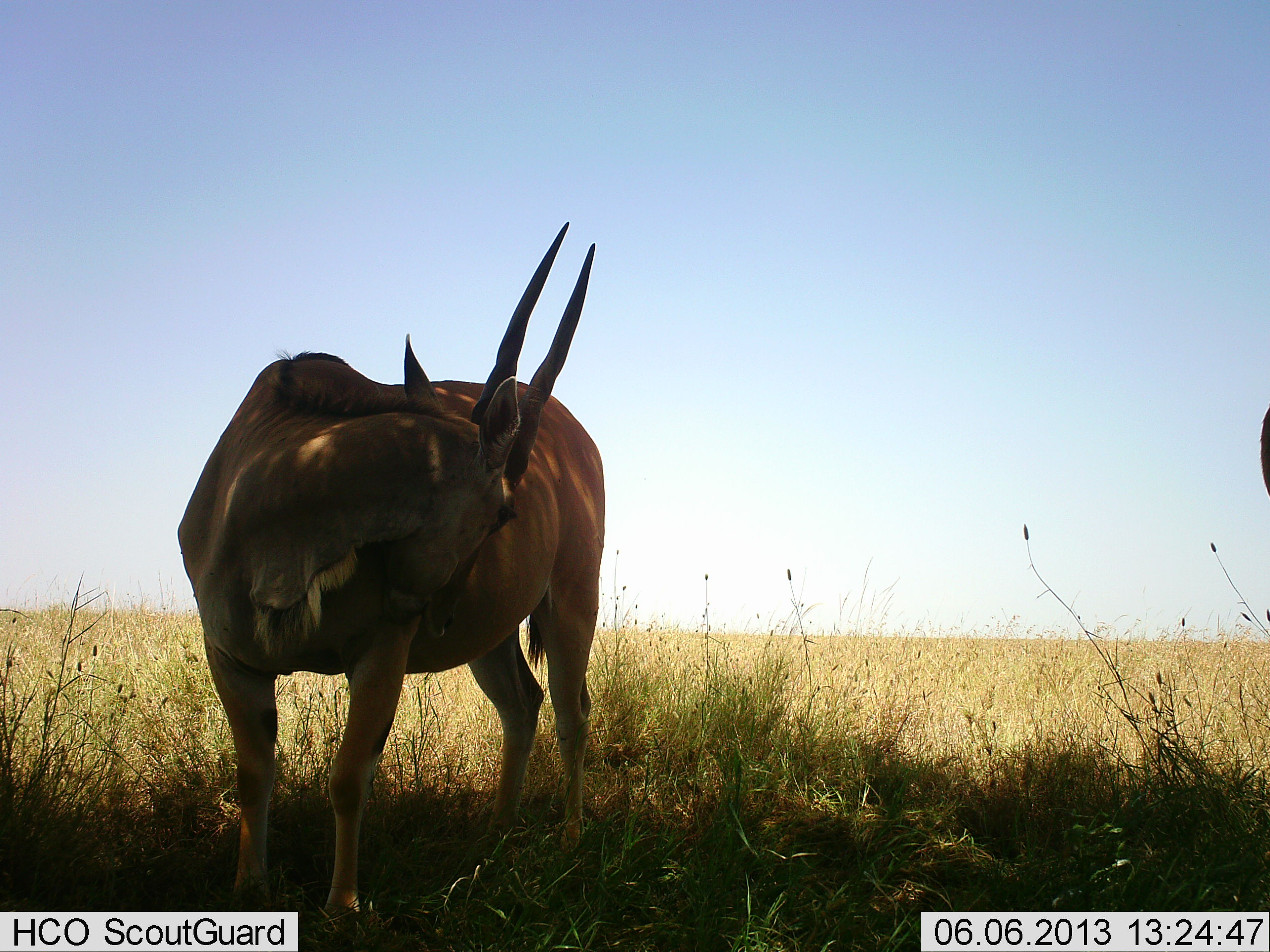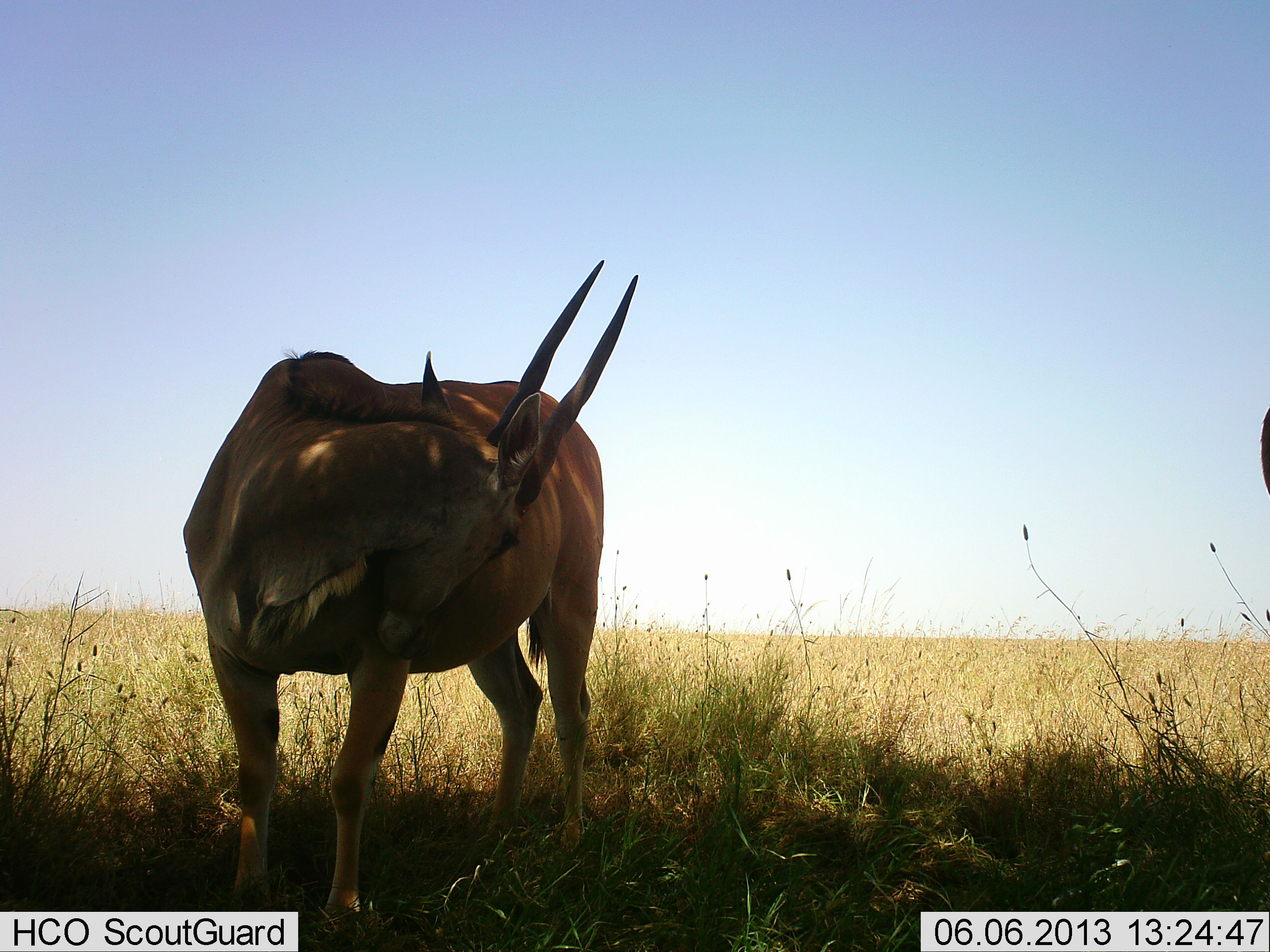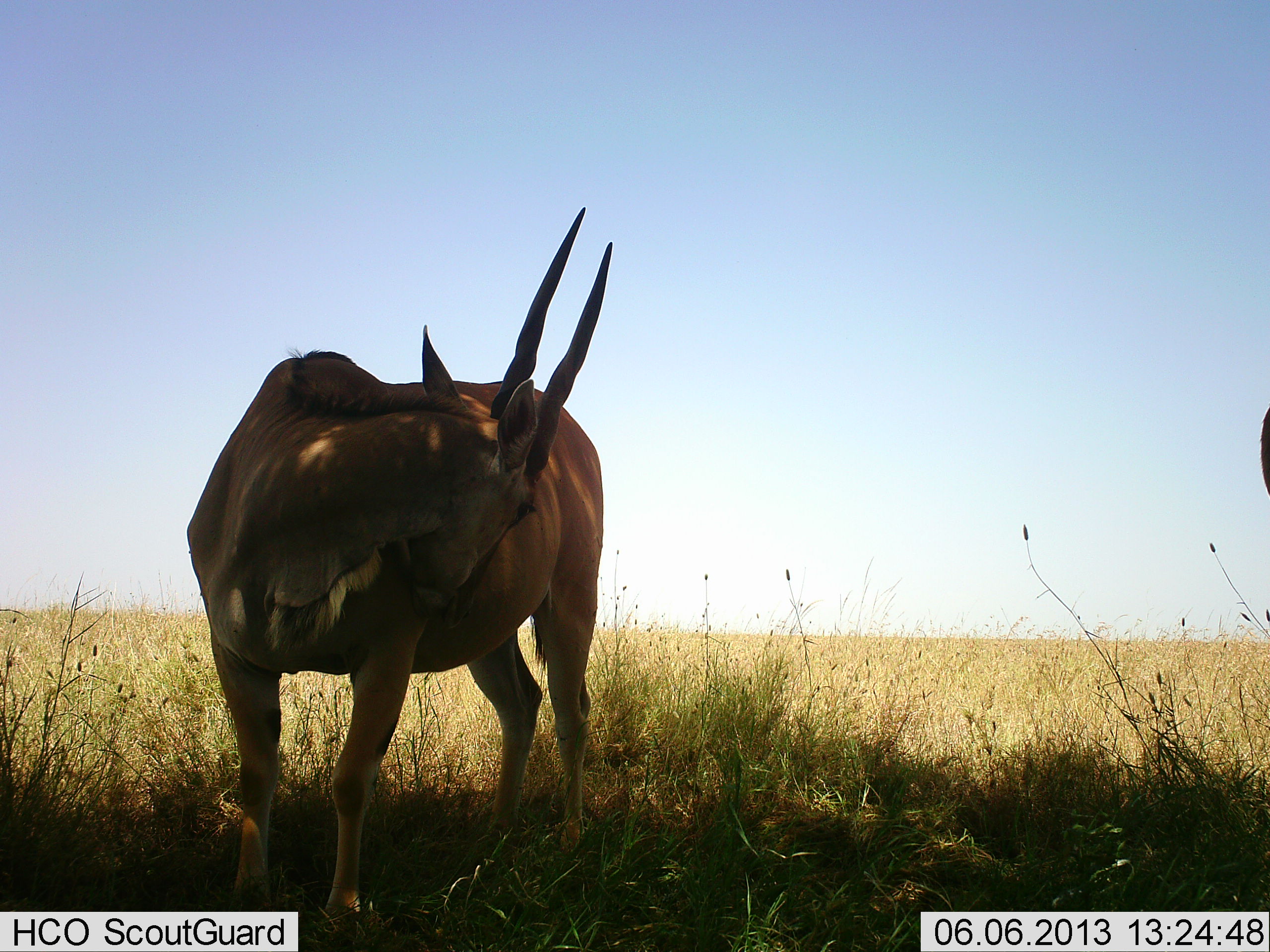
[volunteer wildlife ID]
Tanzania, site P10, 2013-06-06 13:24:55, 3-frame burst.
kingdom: Animalia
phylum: Chordata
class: Mammalia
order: Artiodactyla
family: Bovidae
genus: Tragelaphus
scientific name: Tragelaphus oryx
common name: eland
Eland (Tragelaphus oryx), count 1. Behavior (volunteer vote fractions): standing 95%, resting 5%, moving 0%, interacting 0%. Young present (vote fraction): 0%. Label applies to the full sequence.